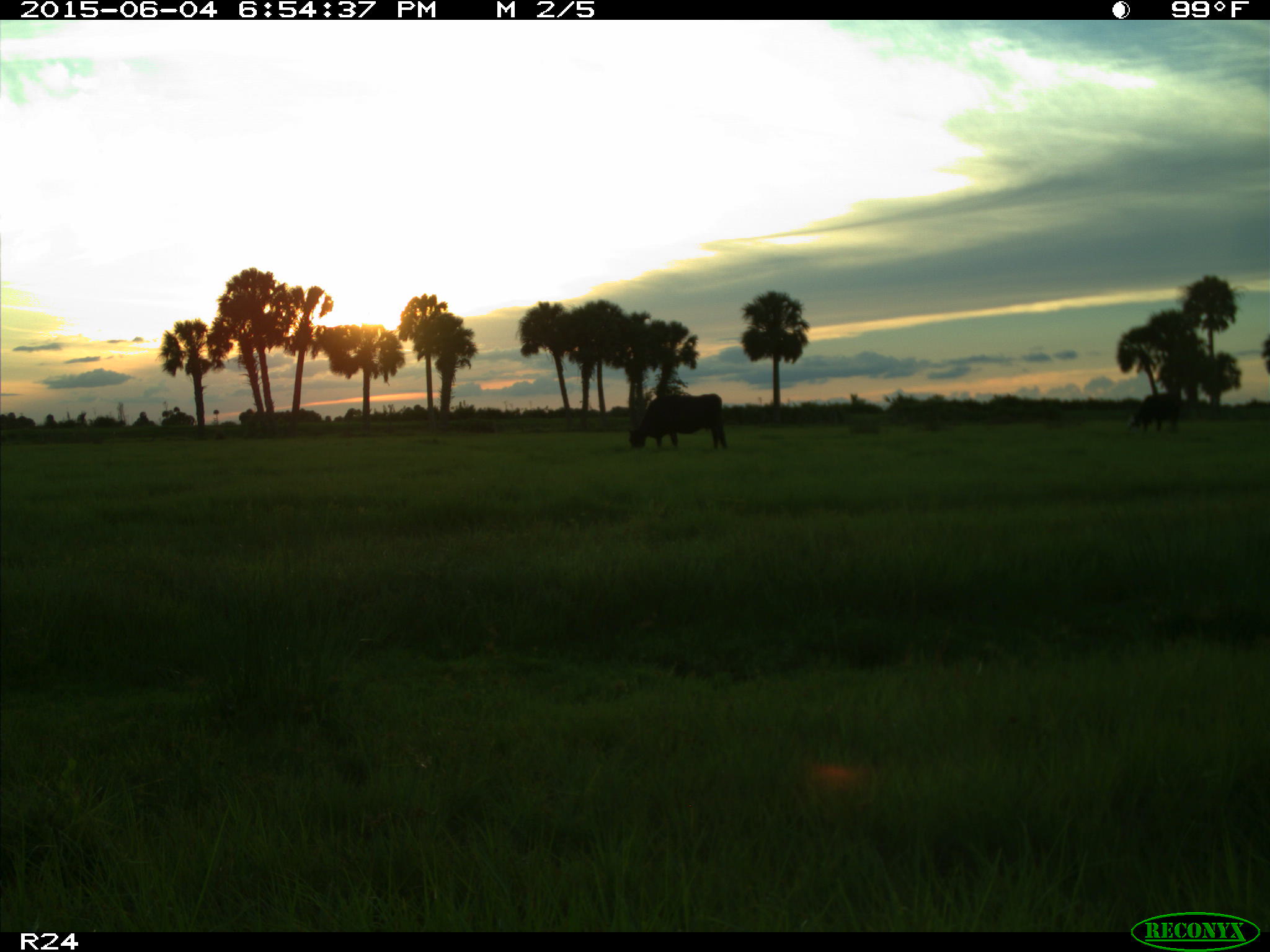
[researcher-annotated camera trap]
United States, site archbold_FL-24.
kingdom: Animalia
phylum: Chordata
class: Mammalia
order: Artiodactyla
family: Bovidae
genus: Bos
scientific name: Bos taurus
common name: domestic cow